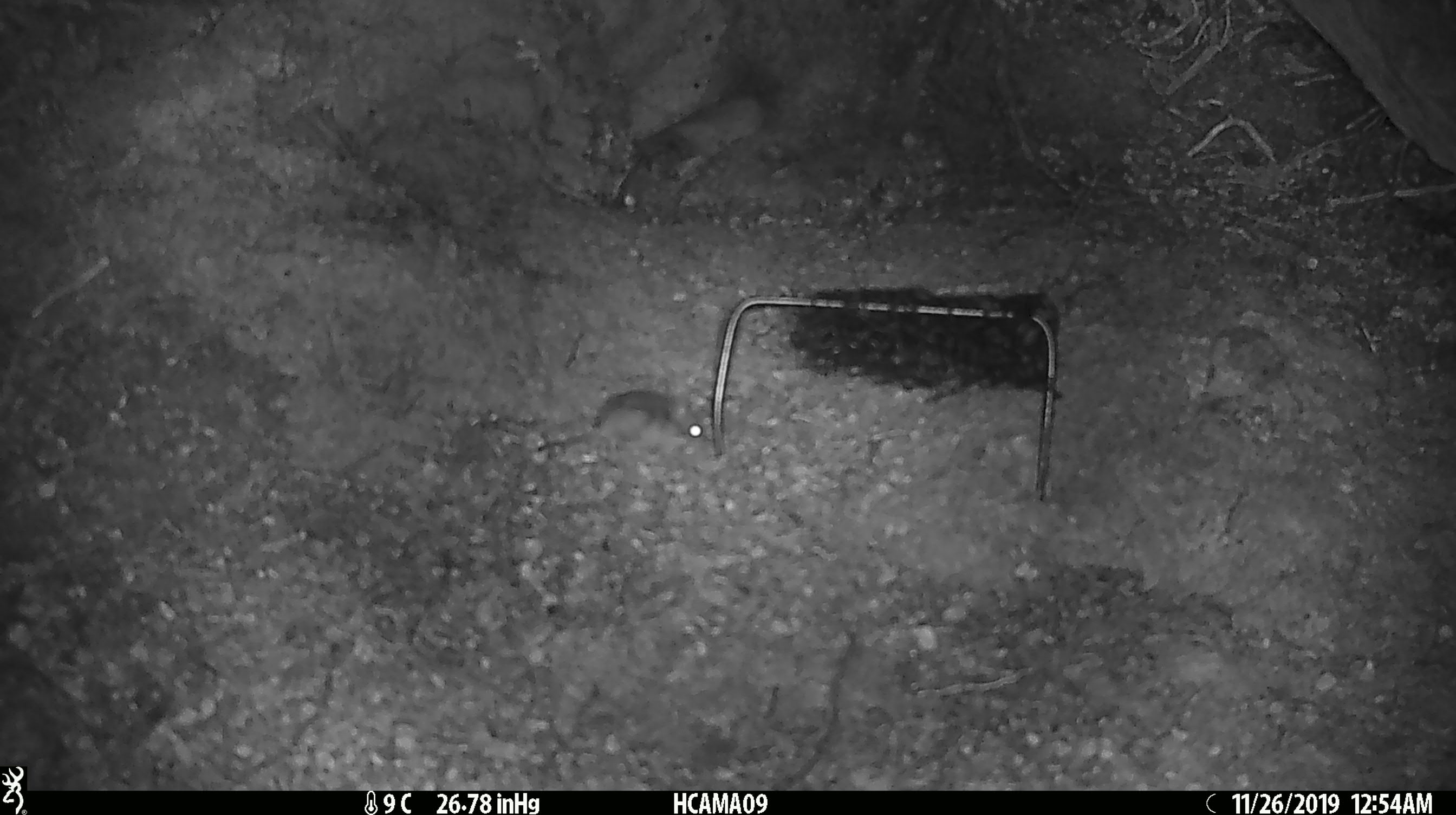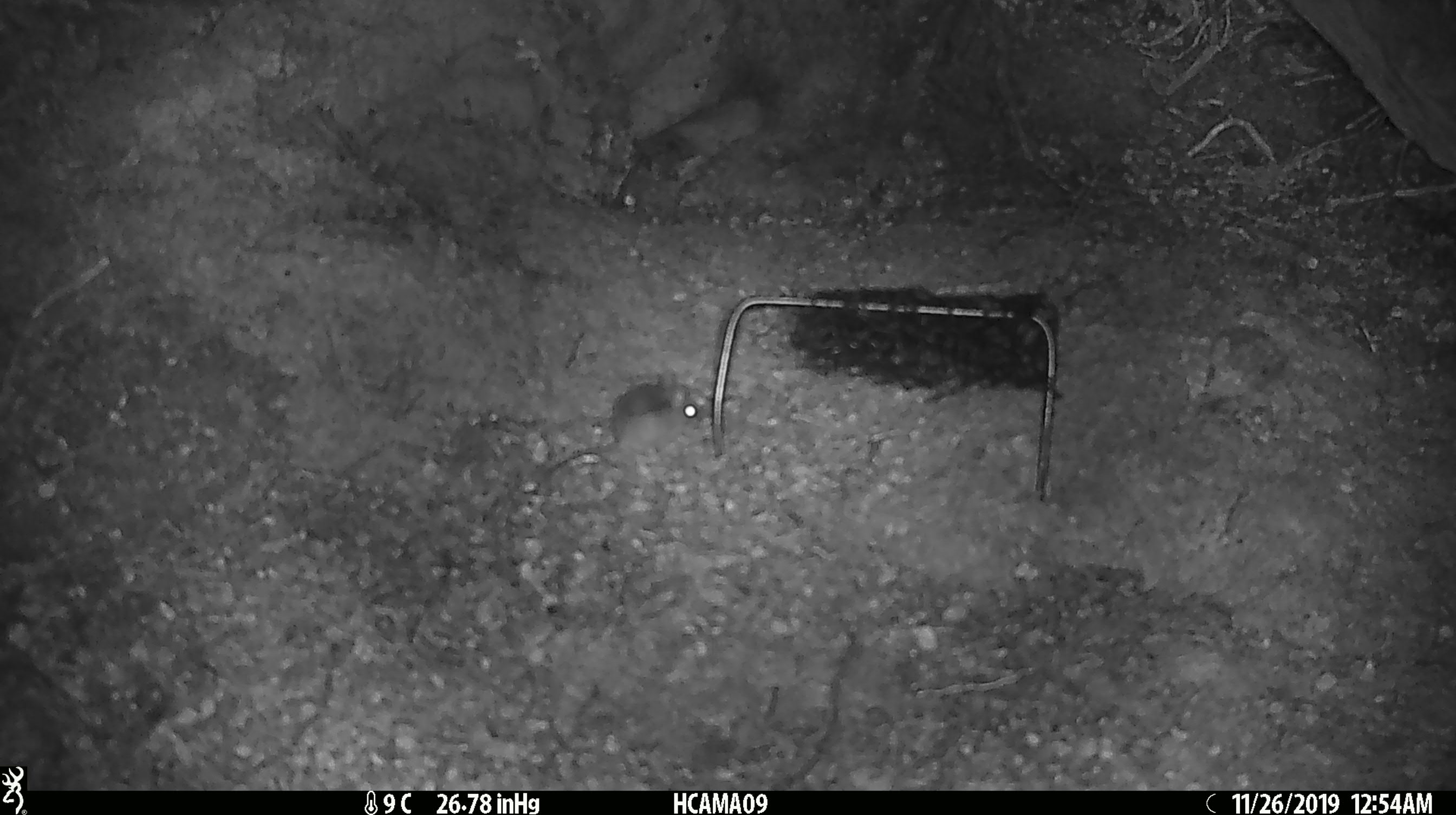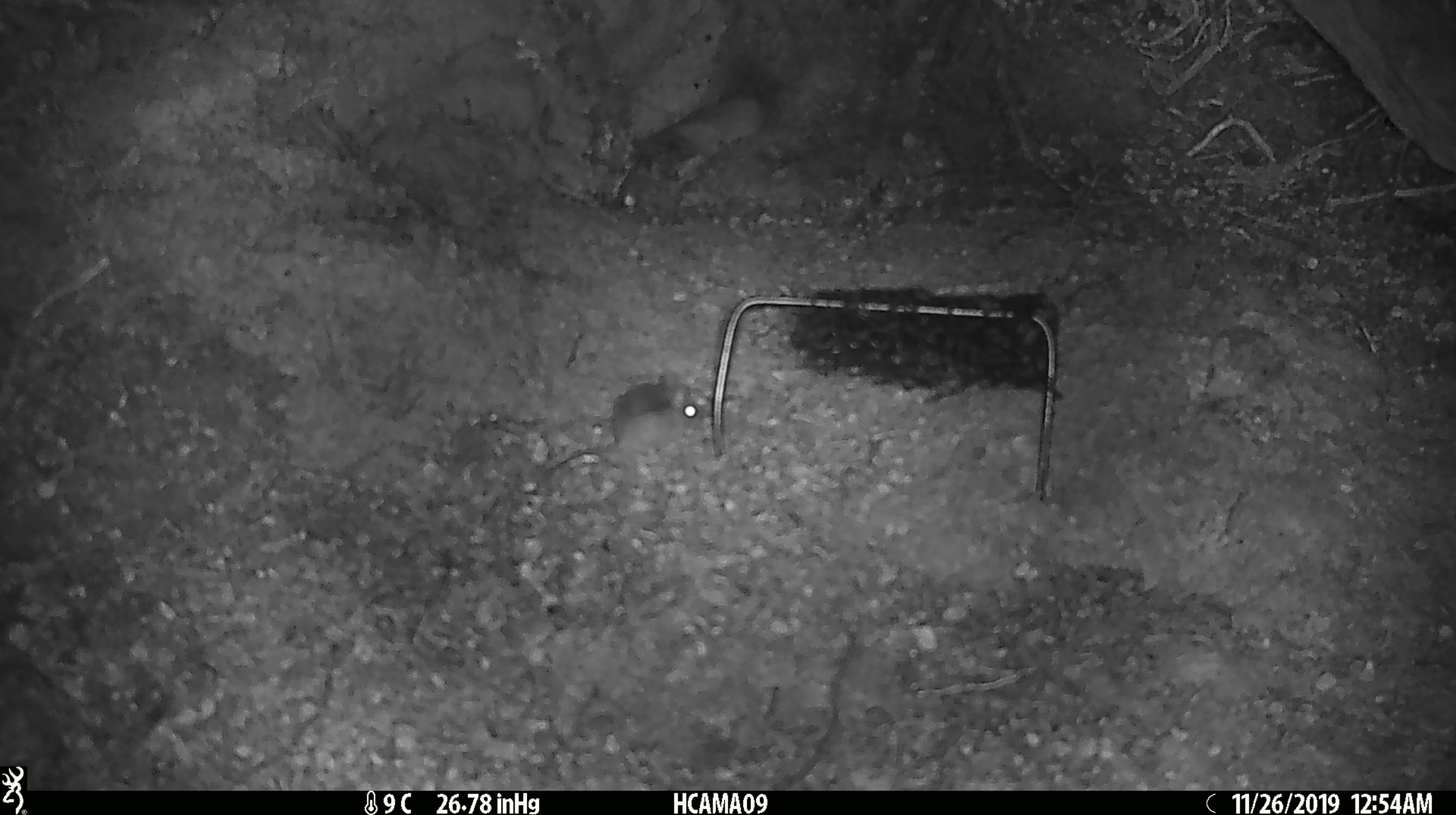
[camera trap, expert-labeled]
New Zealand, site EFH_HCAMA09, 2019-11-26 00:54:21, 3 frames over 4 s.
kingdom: Animalia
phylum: Chordata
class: Mammalia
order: Rodentia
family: Muridae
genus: Mus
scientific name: Mus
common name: mouse